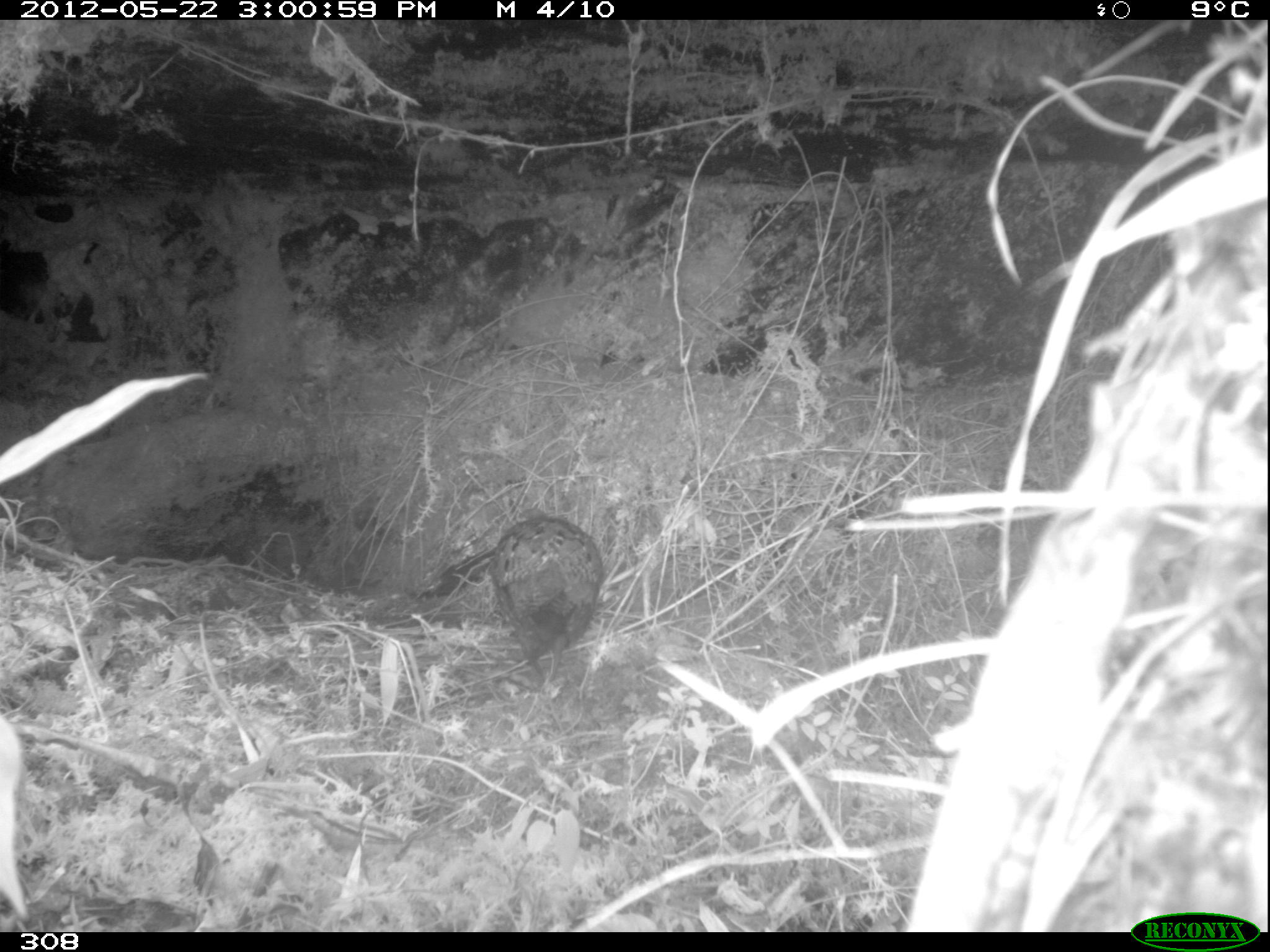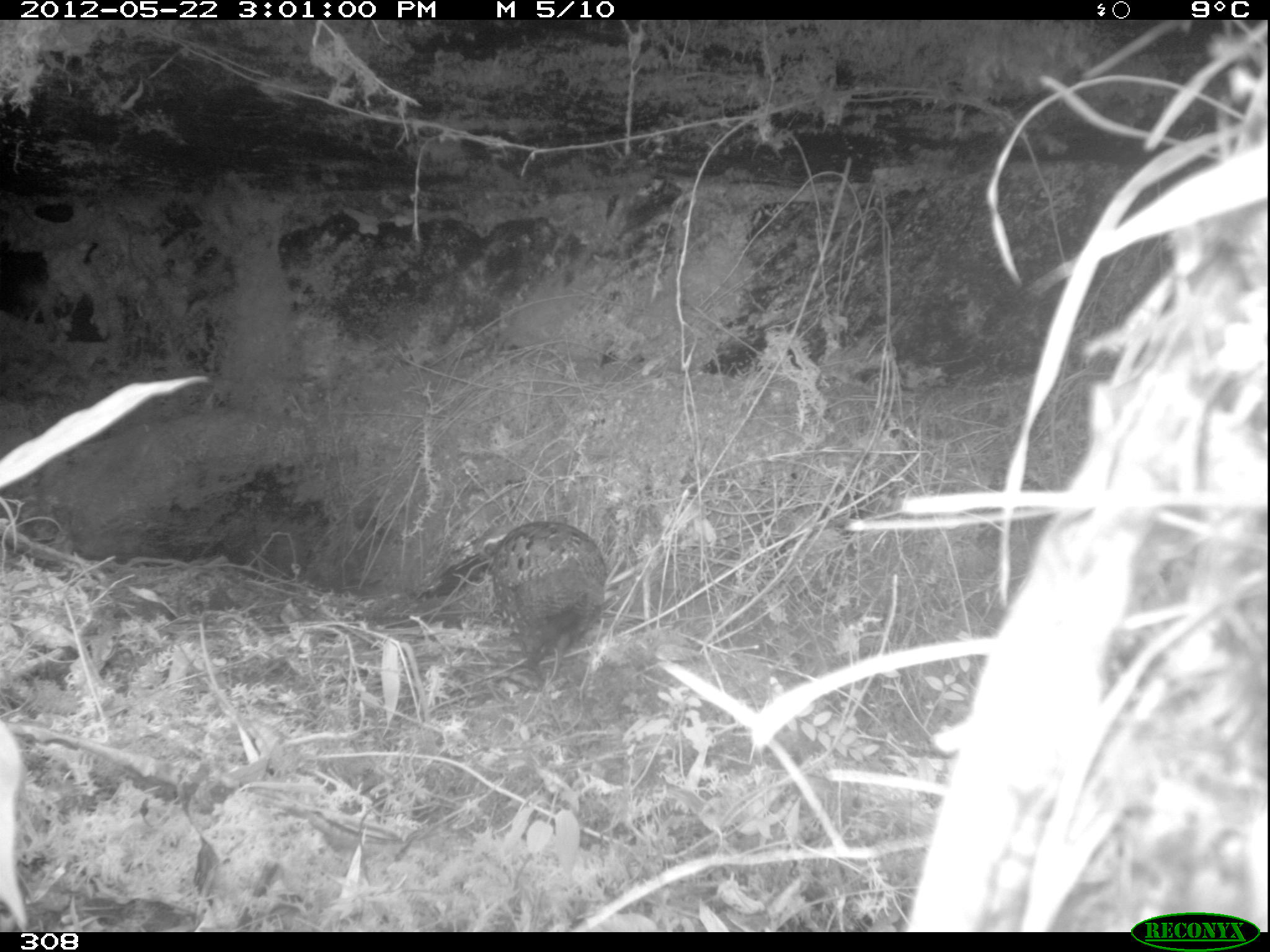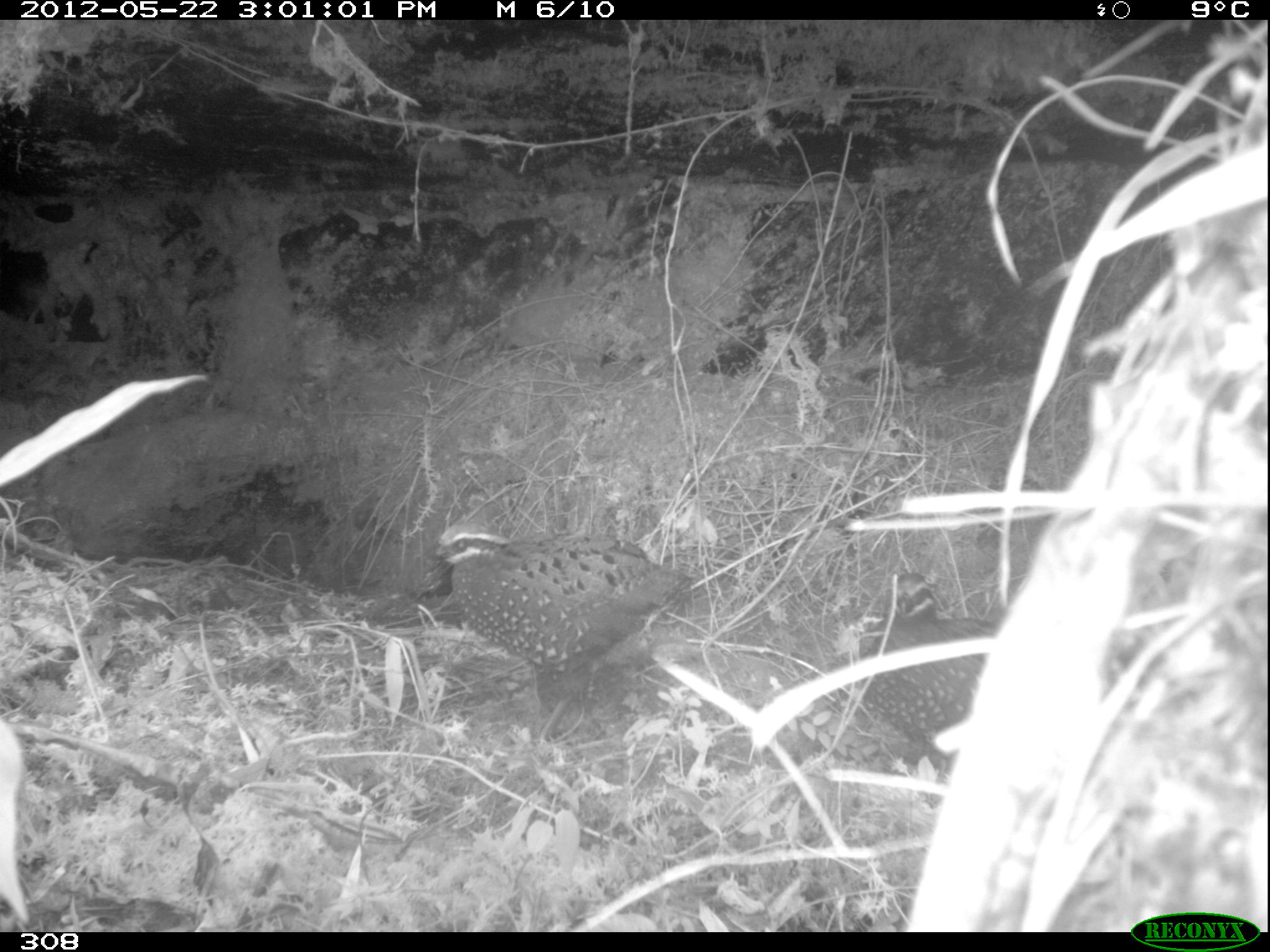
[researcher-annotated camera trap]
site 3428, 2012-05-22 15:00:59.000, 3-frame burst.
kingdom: Animalia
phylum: Chordata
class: Aves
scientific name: Aves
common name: bird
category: unknown bird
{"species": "unknown bird (bird) (Aves)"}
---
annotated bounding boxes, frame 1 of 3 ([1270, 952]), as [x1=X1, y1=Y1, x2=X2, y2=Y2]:
unknown bird: [x1=486, y1=508, x2=606, y2=684]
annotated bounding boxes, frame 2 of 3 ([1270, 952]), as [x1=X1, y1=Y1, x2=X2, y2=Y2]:
unknown bird: [x1=481, y1=519, x2=605, y2=683]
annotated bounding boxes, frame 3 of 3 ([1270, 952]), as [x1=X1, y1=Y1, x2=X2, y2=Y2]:
unknown bird: [x1=436, y1=522, x2=666, y2=710]; [x1=862, y1=570, x2=1001, y2=767]